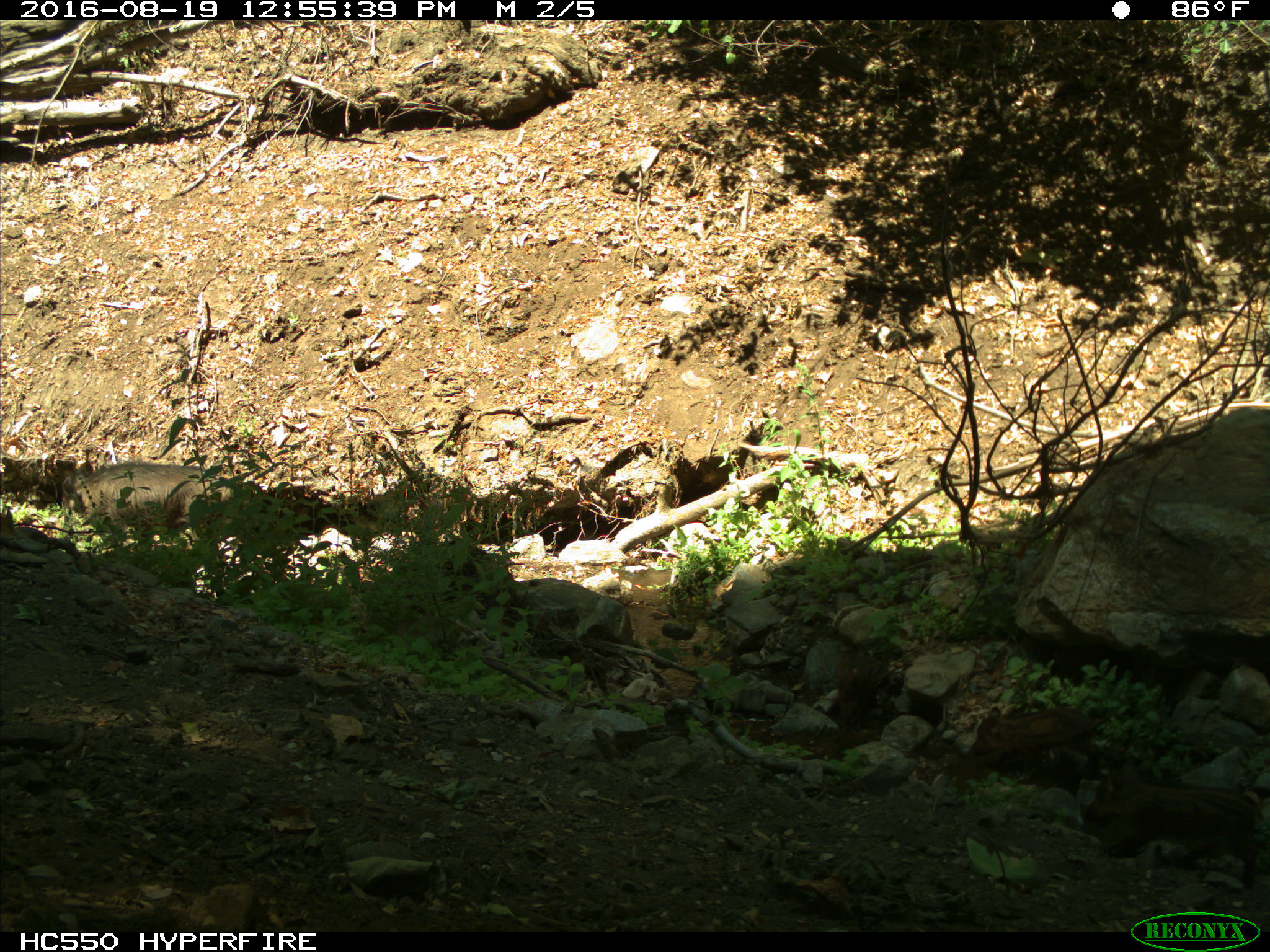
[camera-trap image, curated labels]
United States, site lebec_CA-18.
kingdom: Animalia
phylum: Chordata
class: Mammalia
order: Artiodactyla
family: Suidae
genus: Sus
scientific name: Sus scrofa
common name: wild boar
Sus scrofa (wild boar).